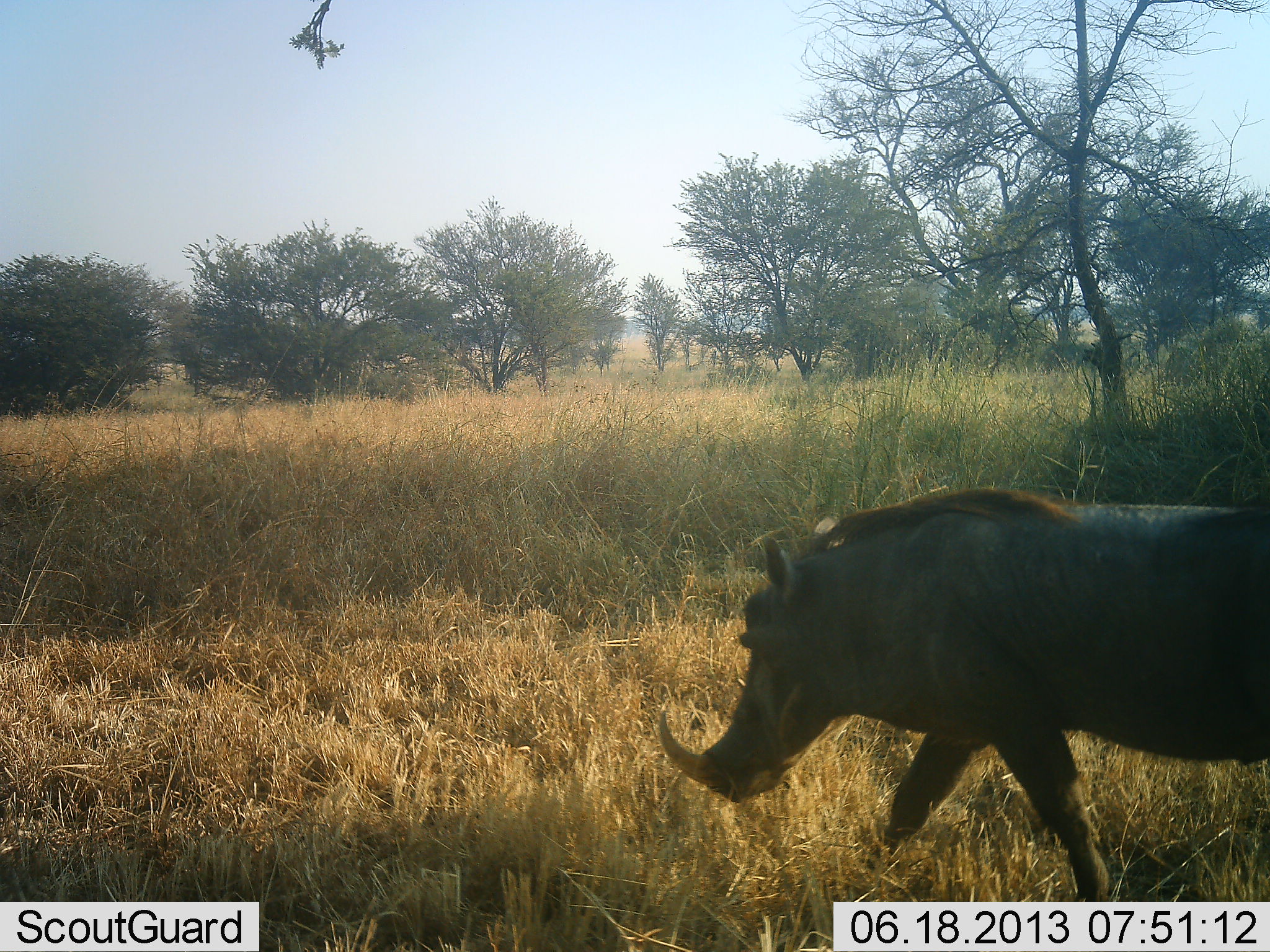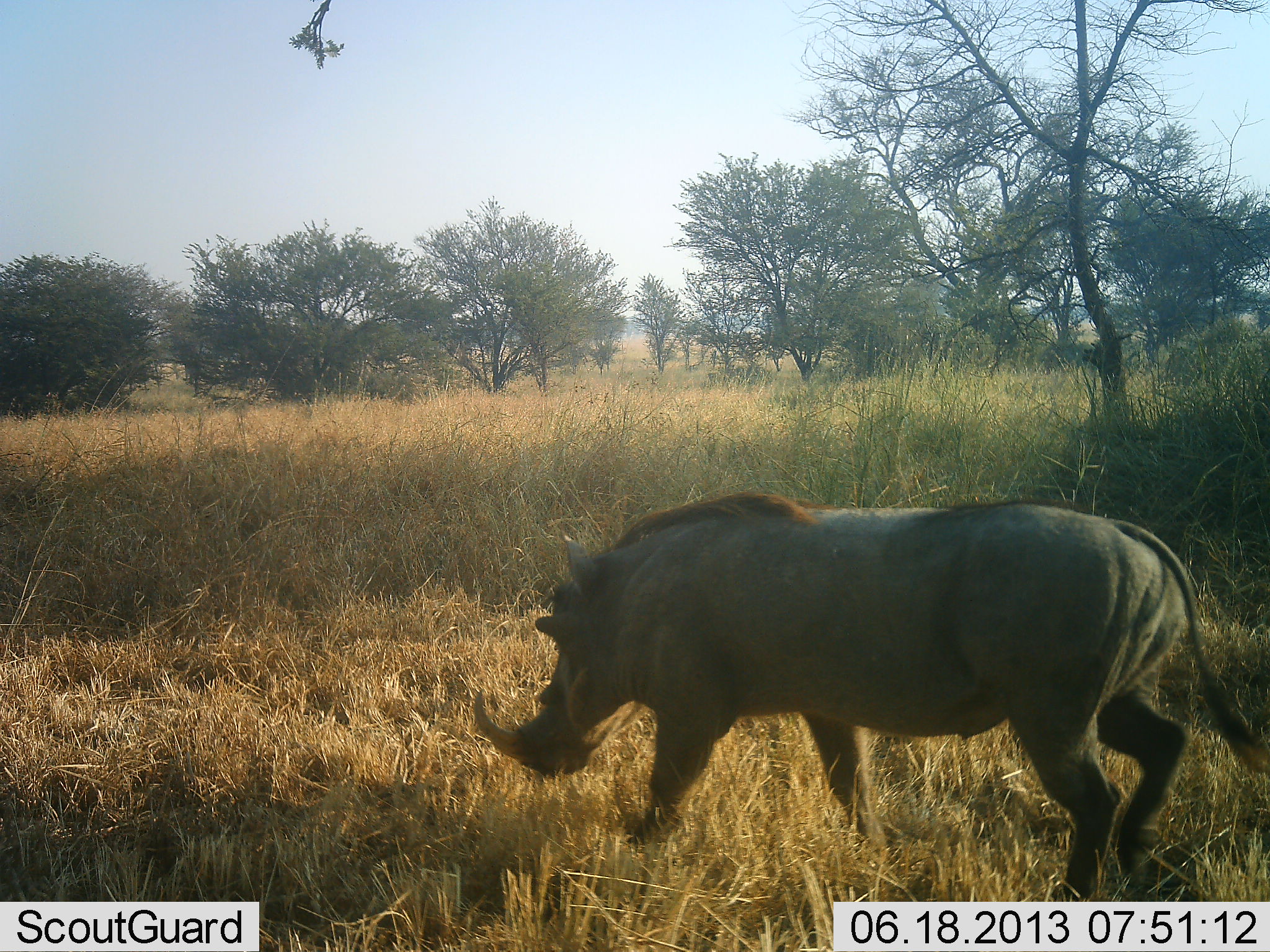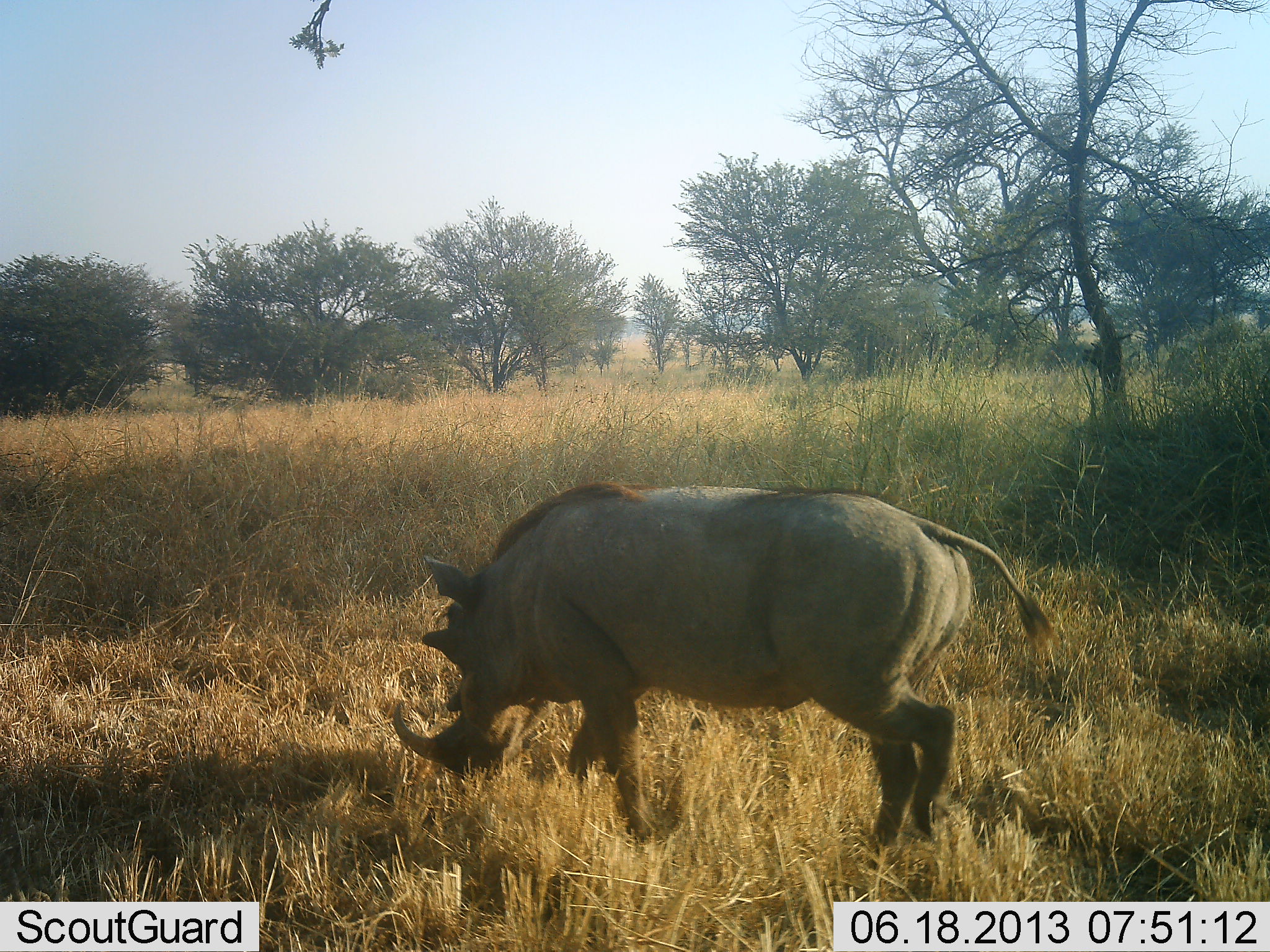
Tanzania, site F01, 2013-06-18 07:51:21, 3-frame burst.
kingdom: Animalia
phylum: Chordata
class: Mammalia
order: Artiodactyla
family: Suidae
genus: Phacochoerus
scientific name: Phacochoerus africanus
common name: warthog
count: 1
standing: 0%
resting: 0%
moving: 100%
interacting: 0%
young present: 0%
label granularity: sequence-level